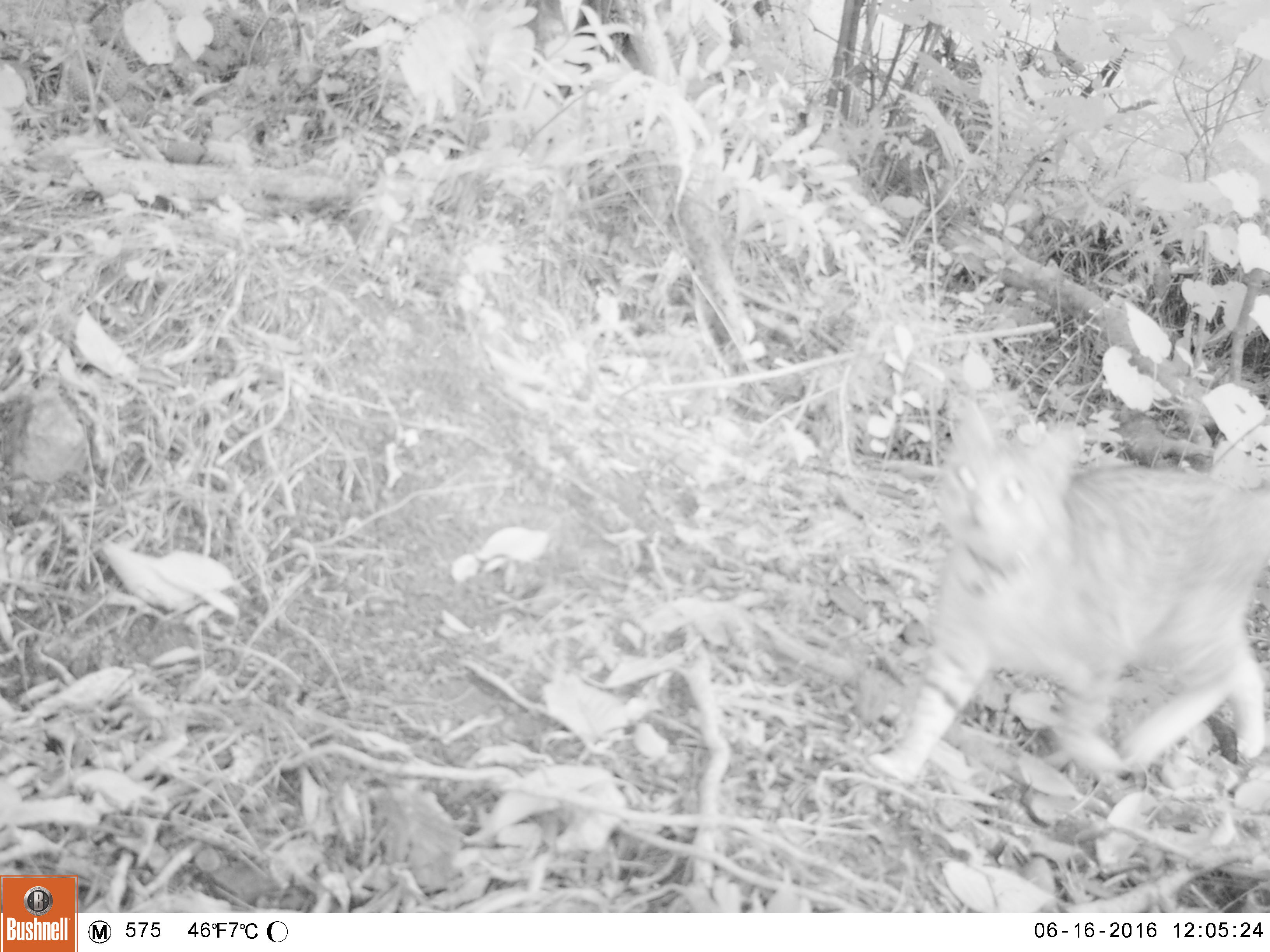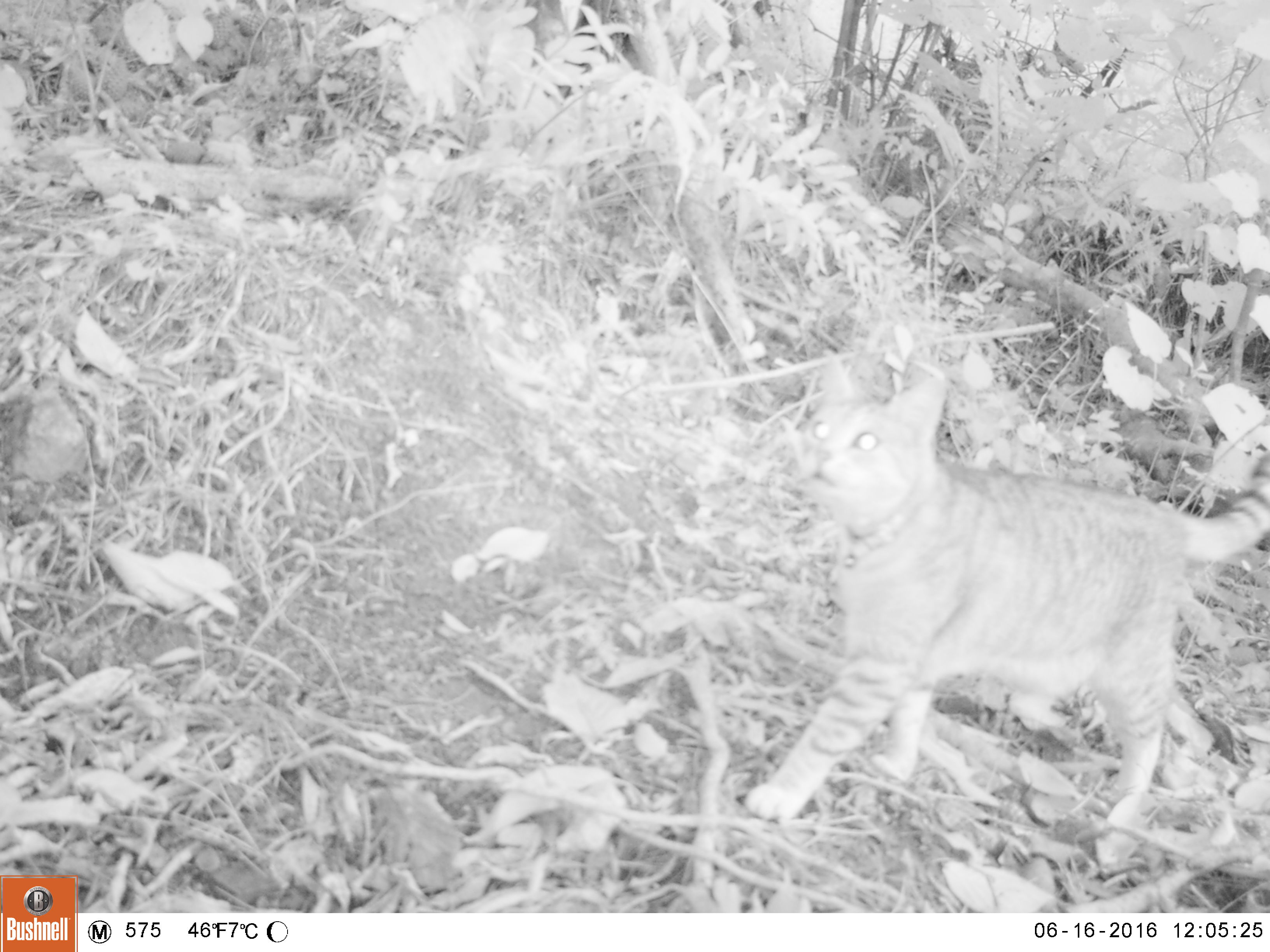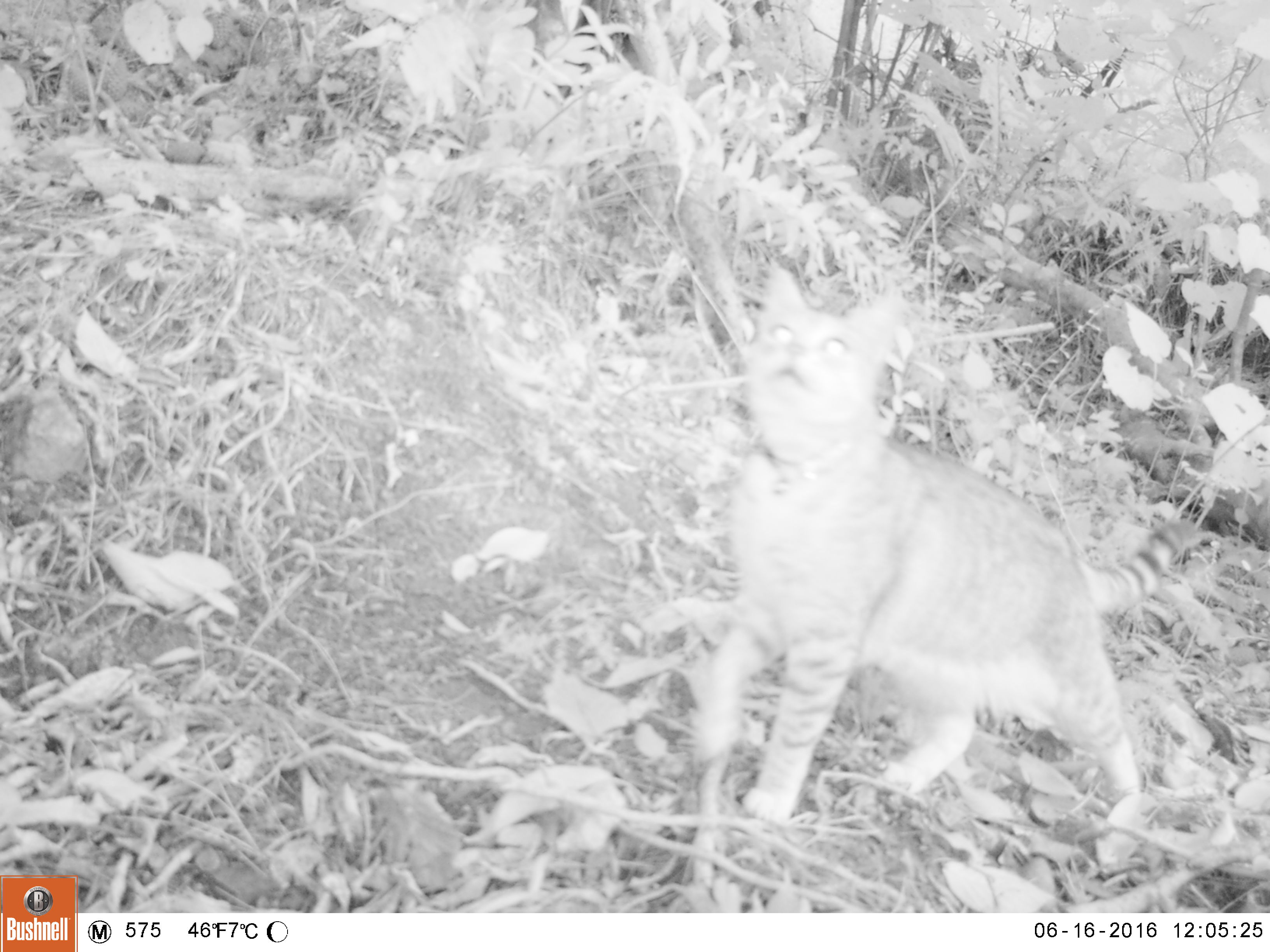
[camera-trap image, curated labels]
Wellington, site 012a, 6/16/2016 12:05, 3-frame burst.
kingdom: Animalia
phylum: Chordata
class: Mammalia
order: Carnivora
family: Felidae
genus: Felis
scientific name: Felis catus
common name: cat